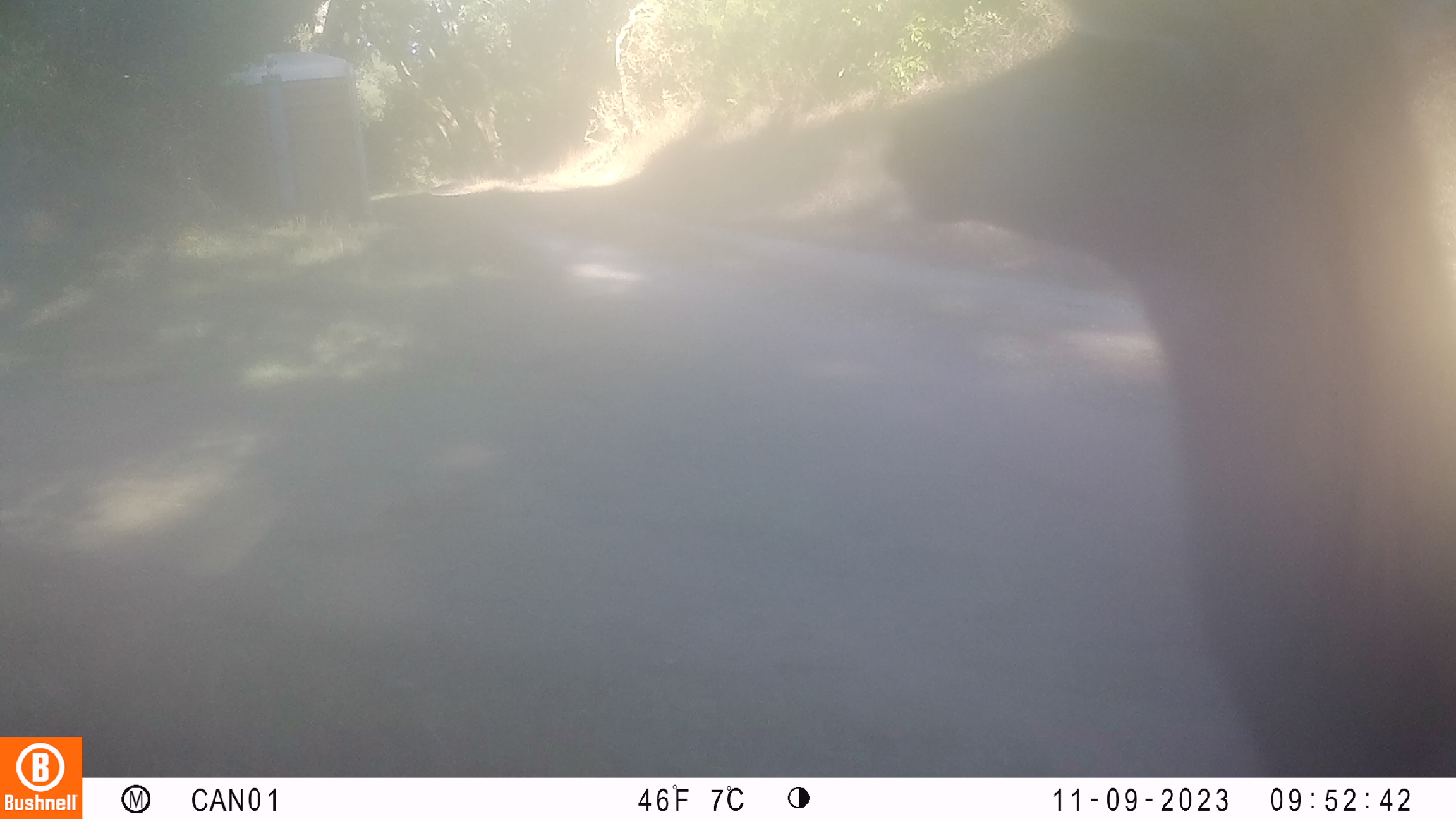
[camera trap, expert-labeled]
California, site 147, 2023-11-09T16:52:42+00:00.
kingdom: Animalia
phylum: Chordata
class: Mammalia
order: Artiodactyla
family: Cervidae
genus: Odocoileus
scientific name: Odocoileus hemionus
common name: mule deer